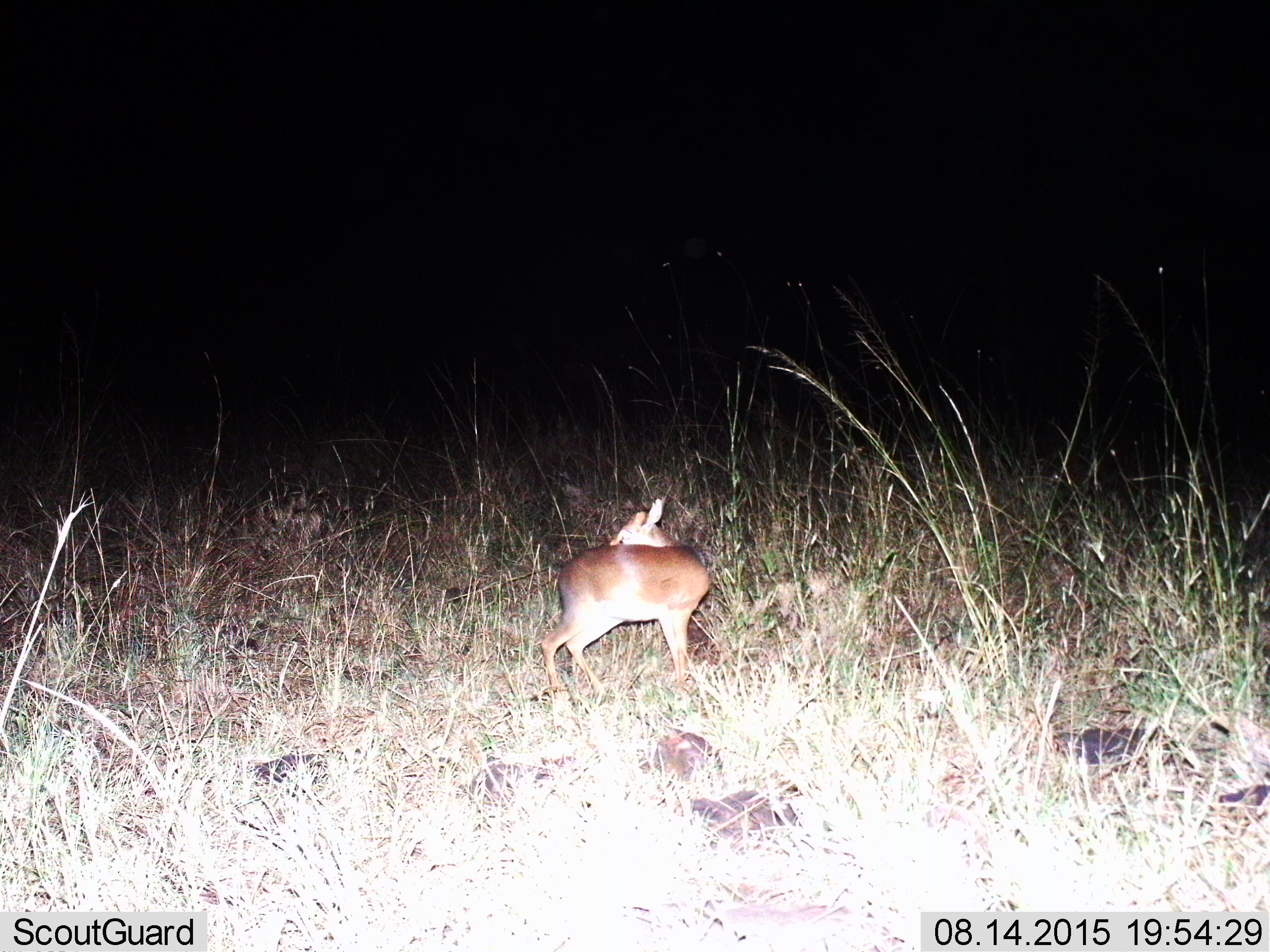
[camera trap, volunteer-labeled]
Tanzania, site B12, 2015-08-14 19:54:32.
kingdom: Animalia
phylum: Chordata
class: Mammalia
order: Artiodactyla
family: Bovidae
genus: Madoqua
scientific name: Madoqua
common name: dikdik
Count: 1.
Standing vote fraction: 100%.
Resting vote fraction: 0%.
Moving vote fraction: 0%.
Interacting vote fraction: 0%.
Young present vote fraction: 0%.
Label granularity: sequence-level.